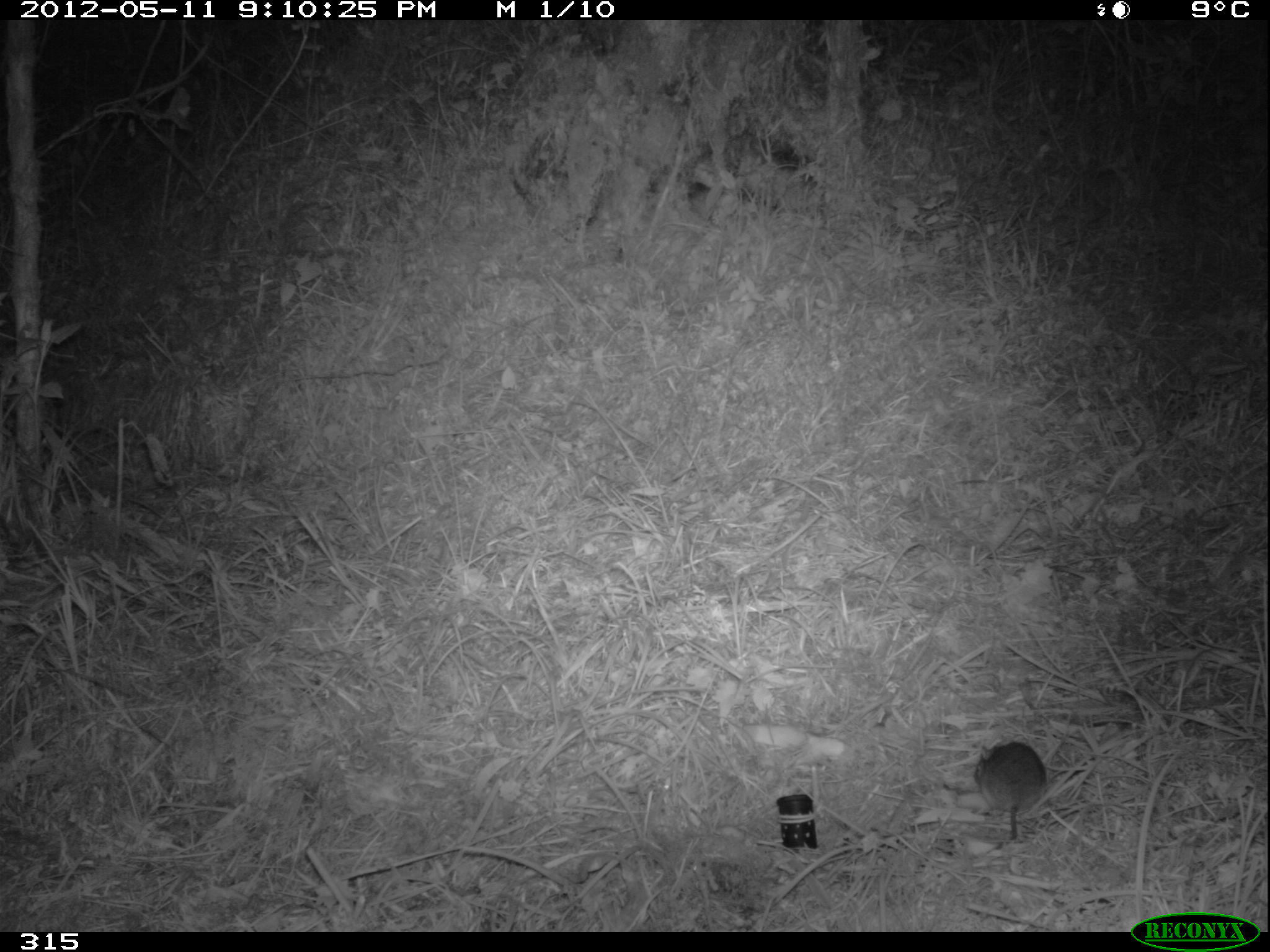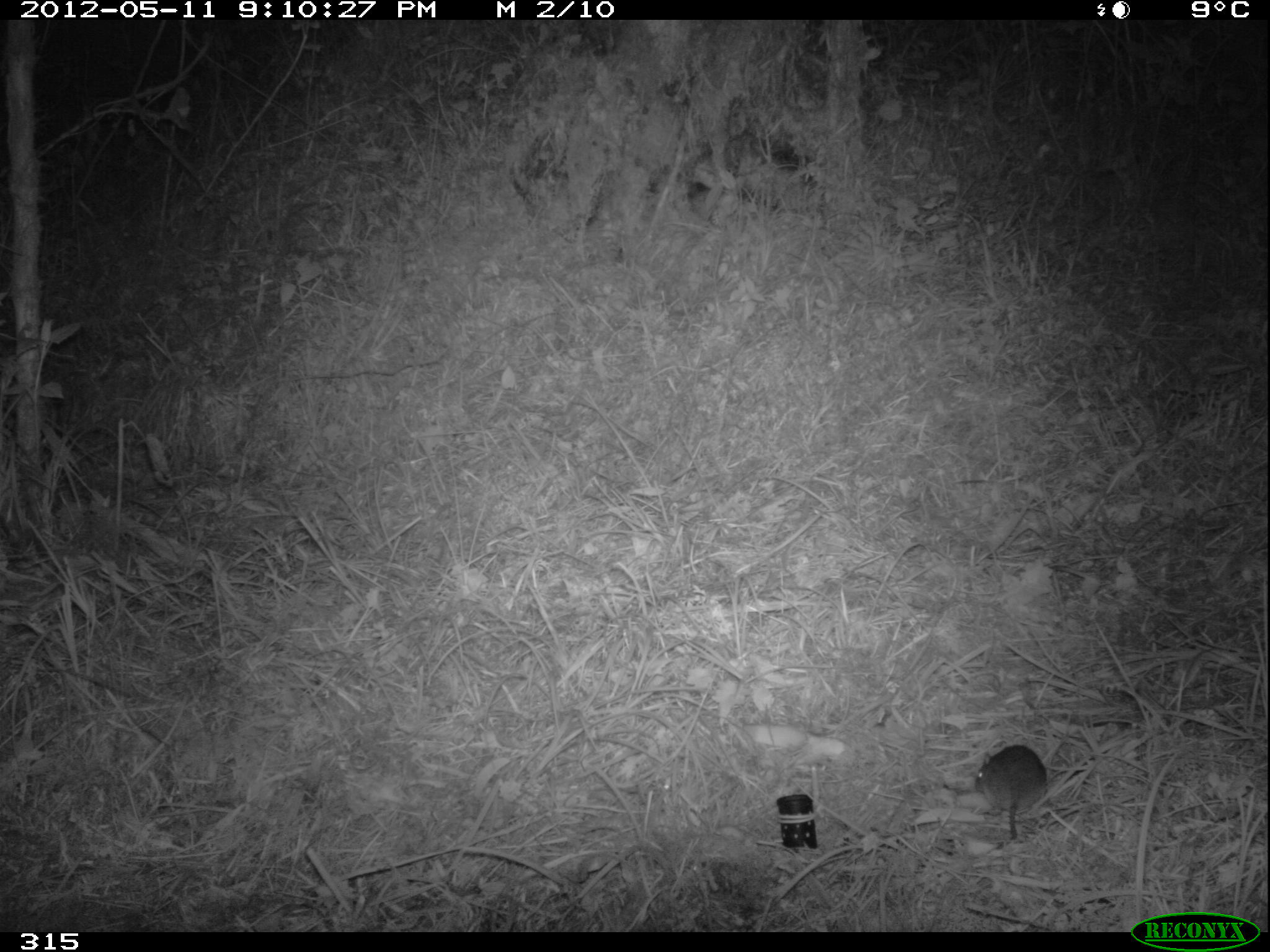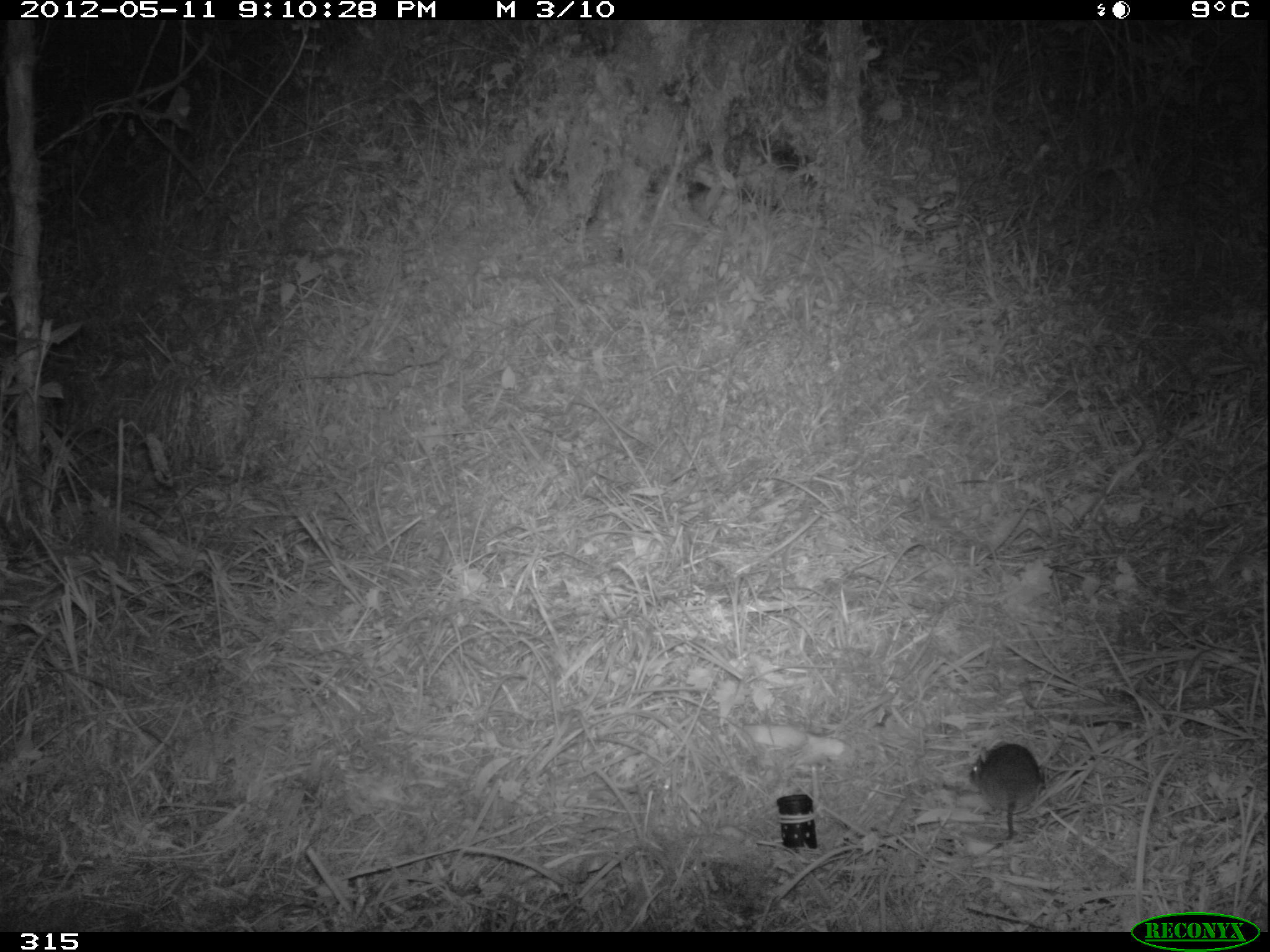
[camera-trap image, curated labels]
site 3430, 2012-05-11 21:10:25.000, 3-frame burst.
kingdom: Animalia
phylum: Chordata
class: Mammalia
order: Rodentia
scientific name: Rodentia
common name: rodents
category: unknown rodent